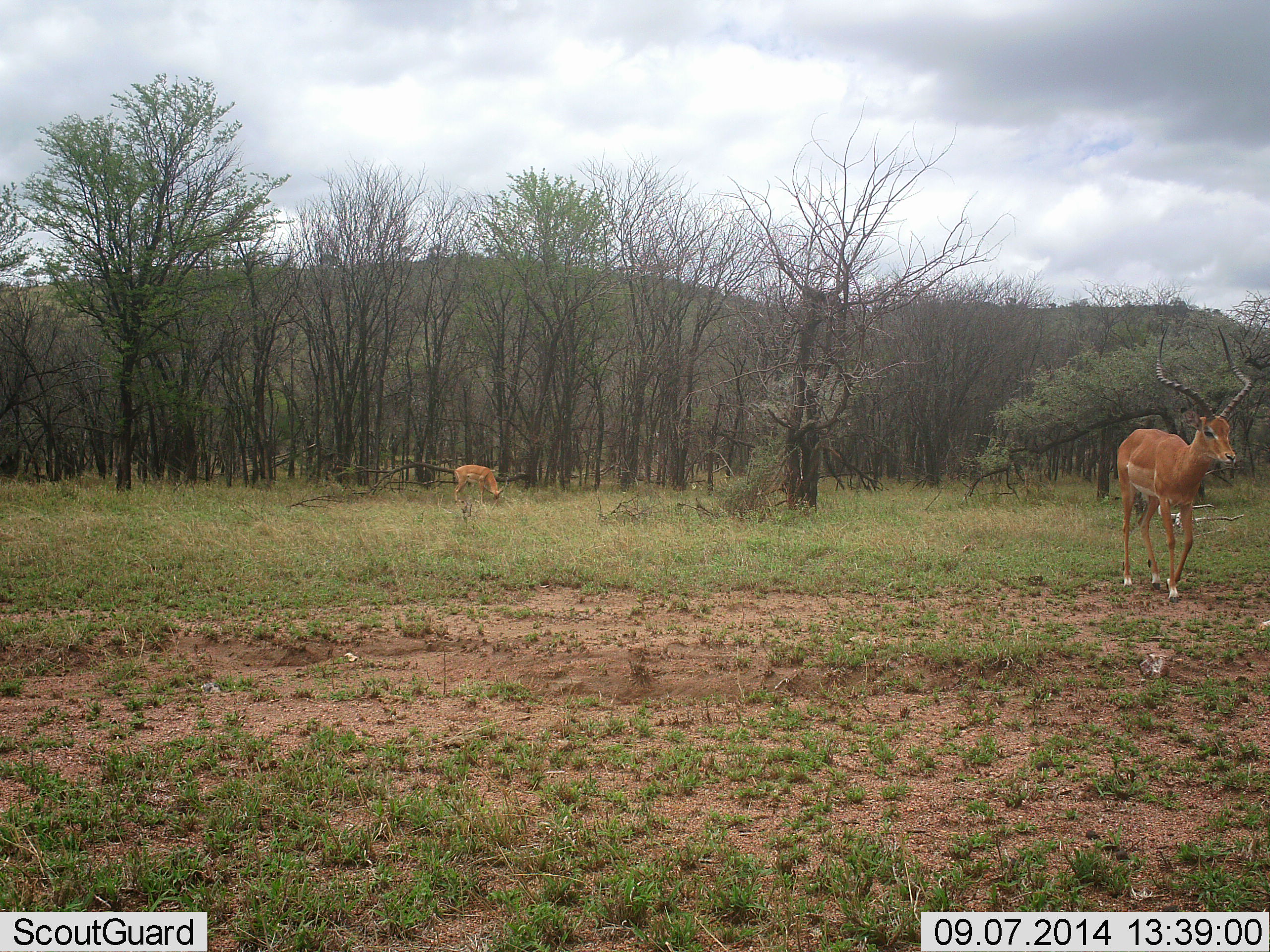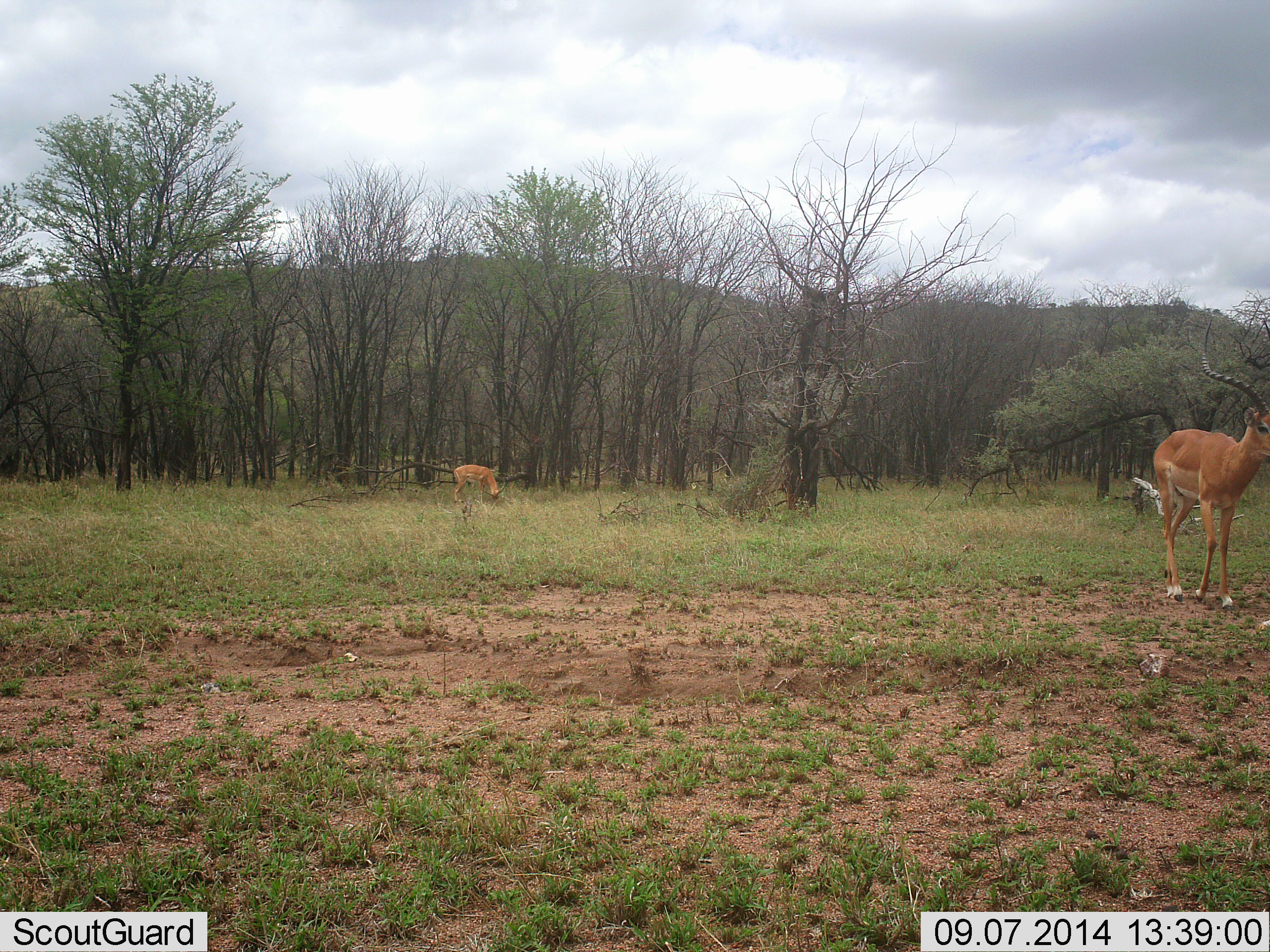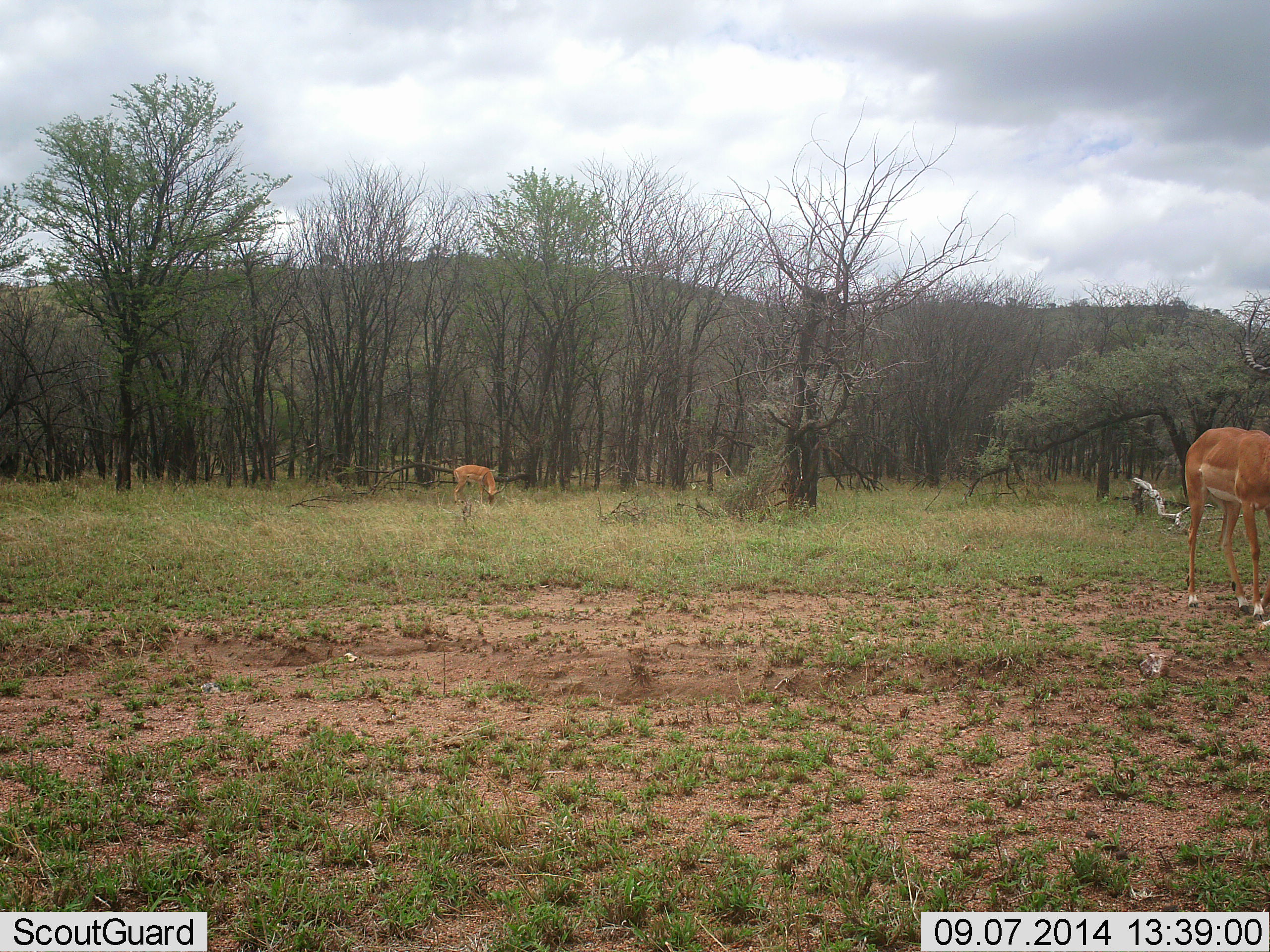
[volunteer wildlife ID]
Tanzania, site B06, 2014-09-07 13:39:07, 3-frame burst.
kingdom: Animalia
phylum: Chordata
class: Mammalia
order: Artiodactyla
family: Bovidae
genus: Aepyceros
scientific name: Aepyceros melampus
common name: impala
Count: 2.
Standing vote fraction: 40%.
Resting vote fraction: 0%.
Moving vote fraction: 80%.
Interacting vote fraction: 0%.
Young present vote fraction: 0%.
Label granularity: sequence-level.